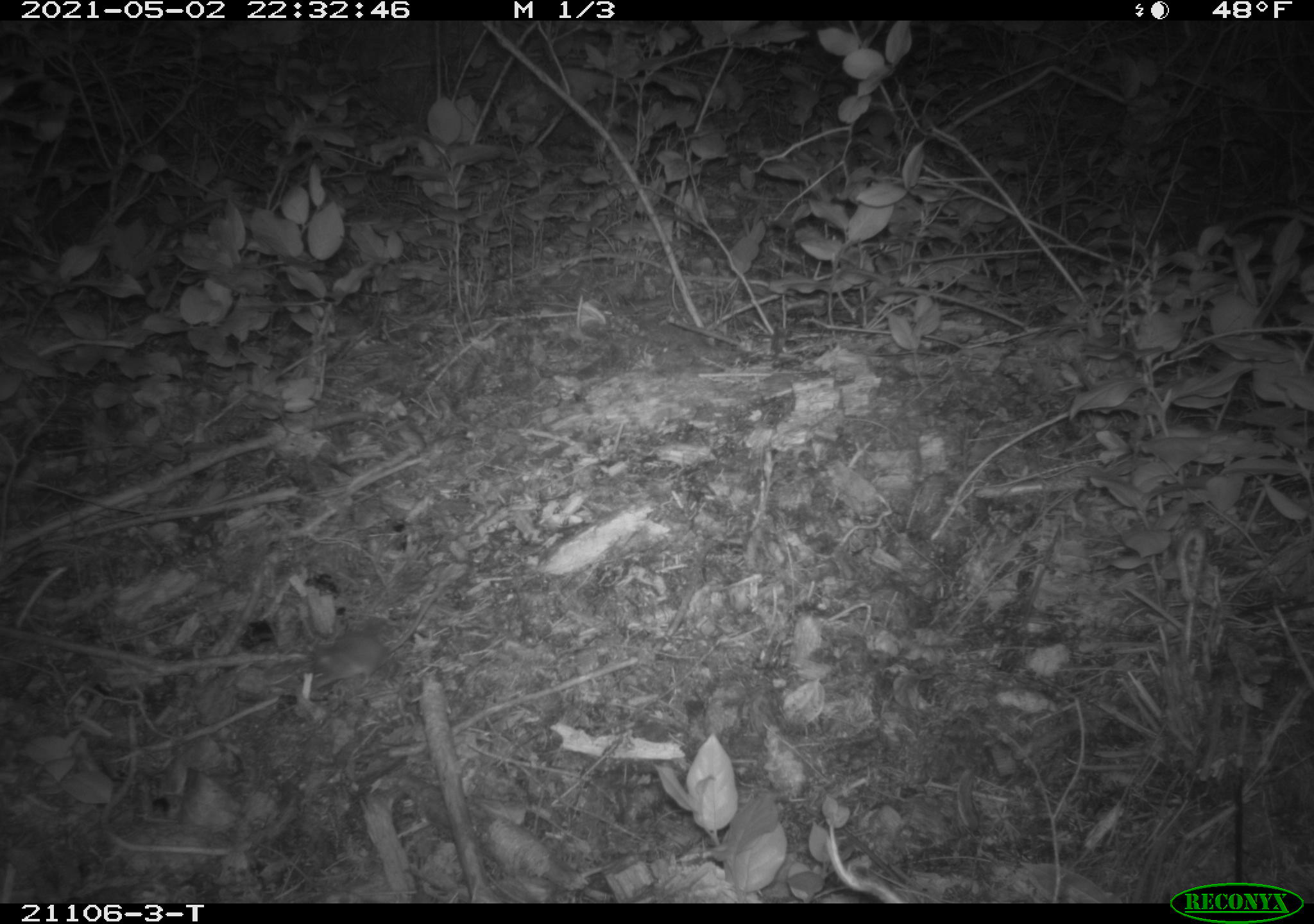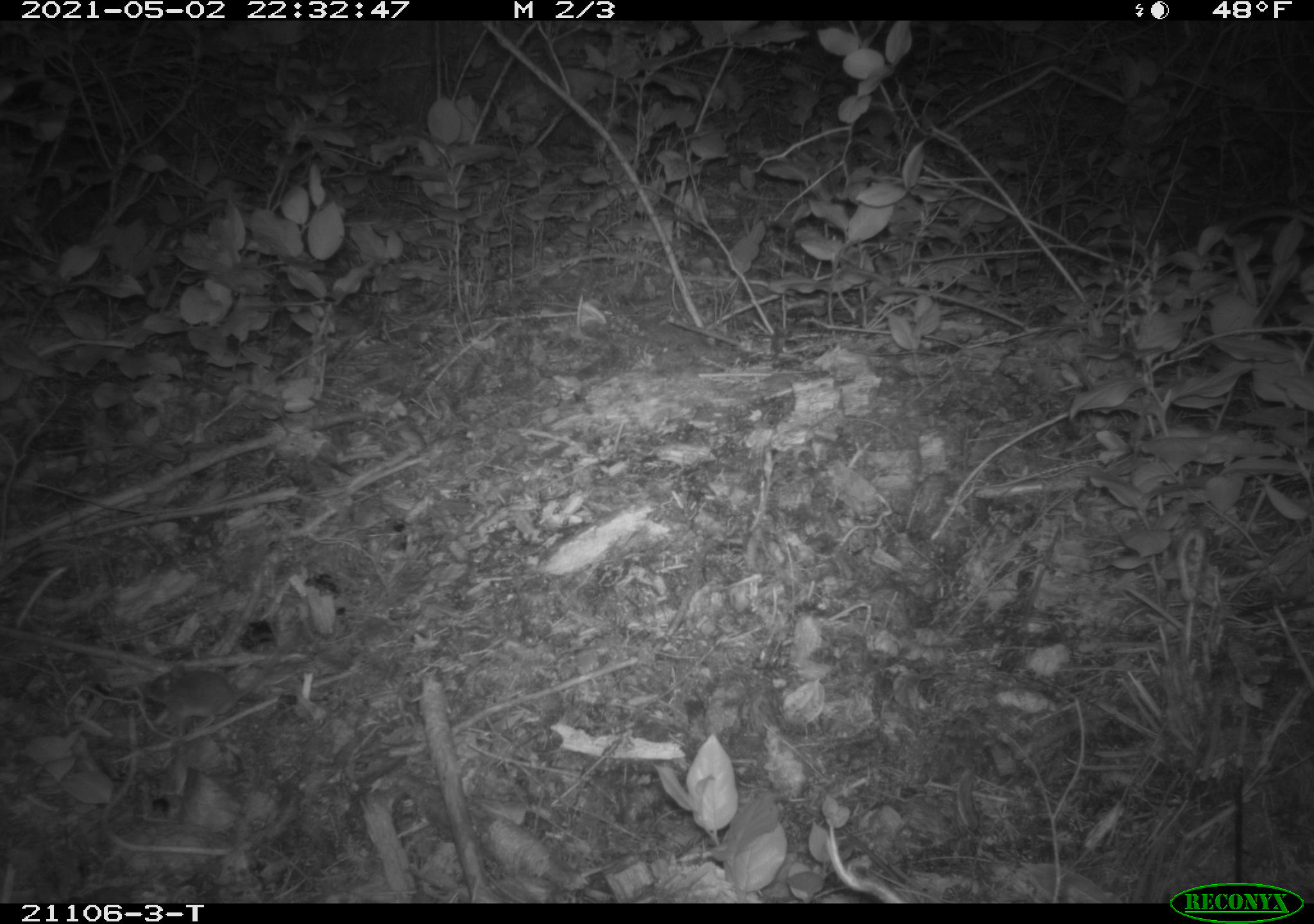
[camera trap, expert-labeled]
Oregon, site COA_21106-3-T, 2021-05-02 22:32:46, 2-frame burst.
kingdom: Animalia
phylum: Chordata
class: Mammalia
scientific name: Mammalia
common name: small mammal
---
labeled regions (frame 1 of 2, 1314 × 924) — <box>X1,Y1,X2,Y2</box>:
small mammal: <box>263,552,484,736</box>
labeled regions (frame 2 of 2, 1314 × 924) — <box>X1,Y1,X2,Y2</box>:
small mammal: <box>112,619,331,765</box>